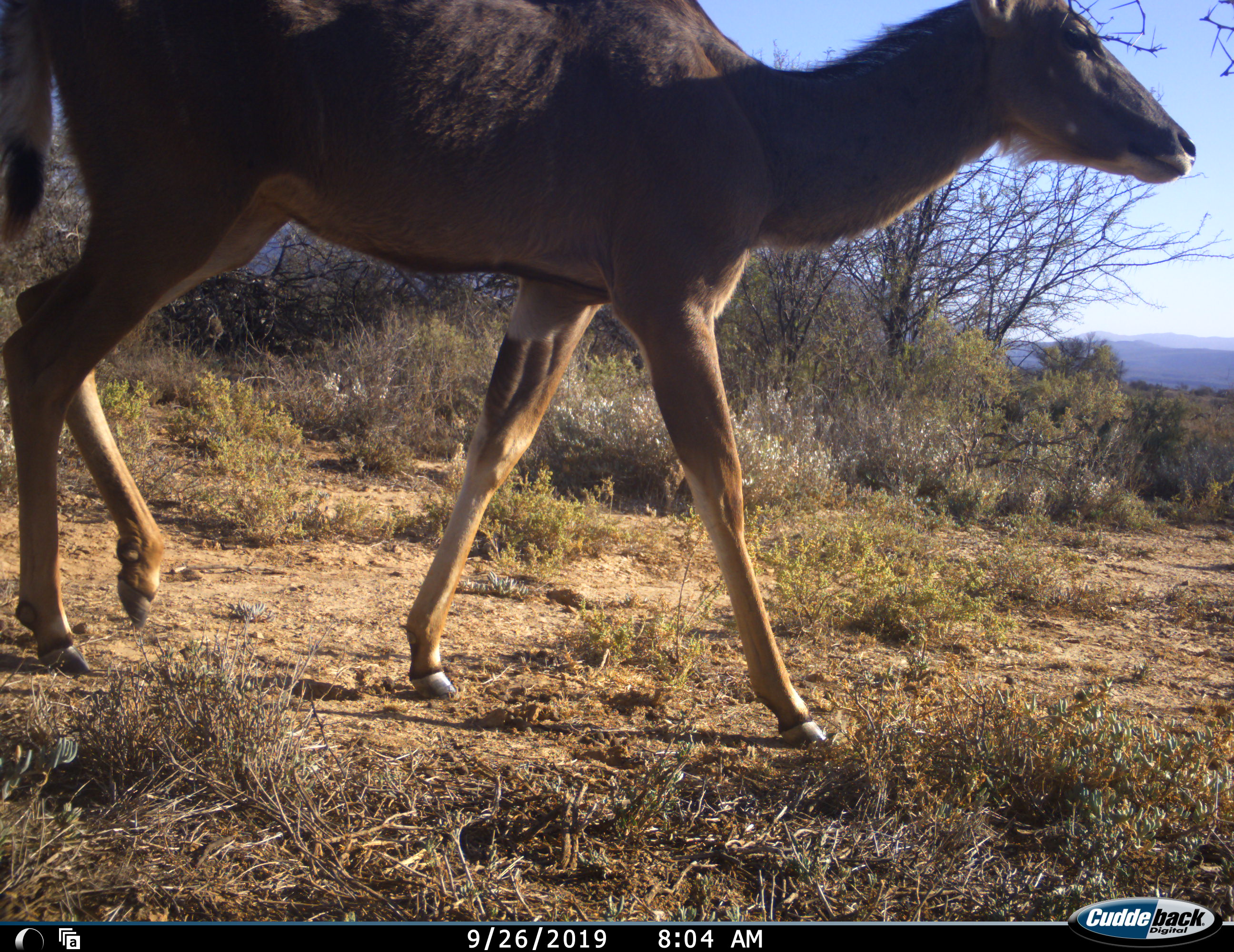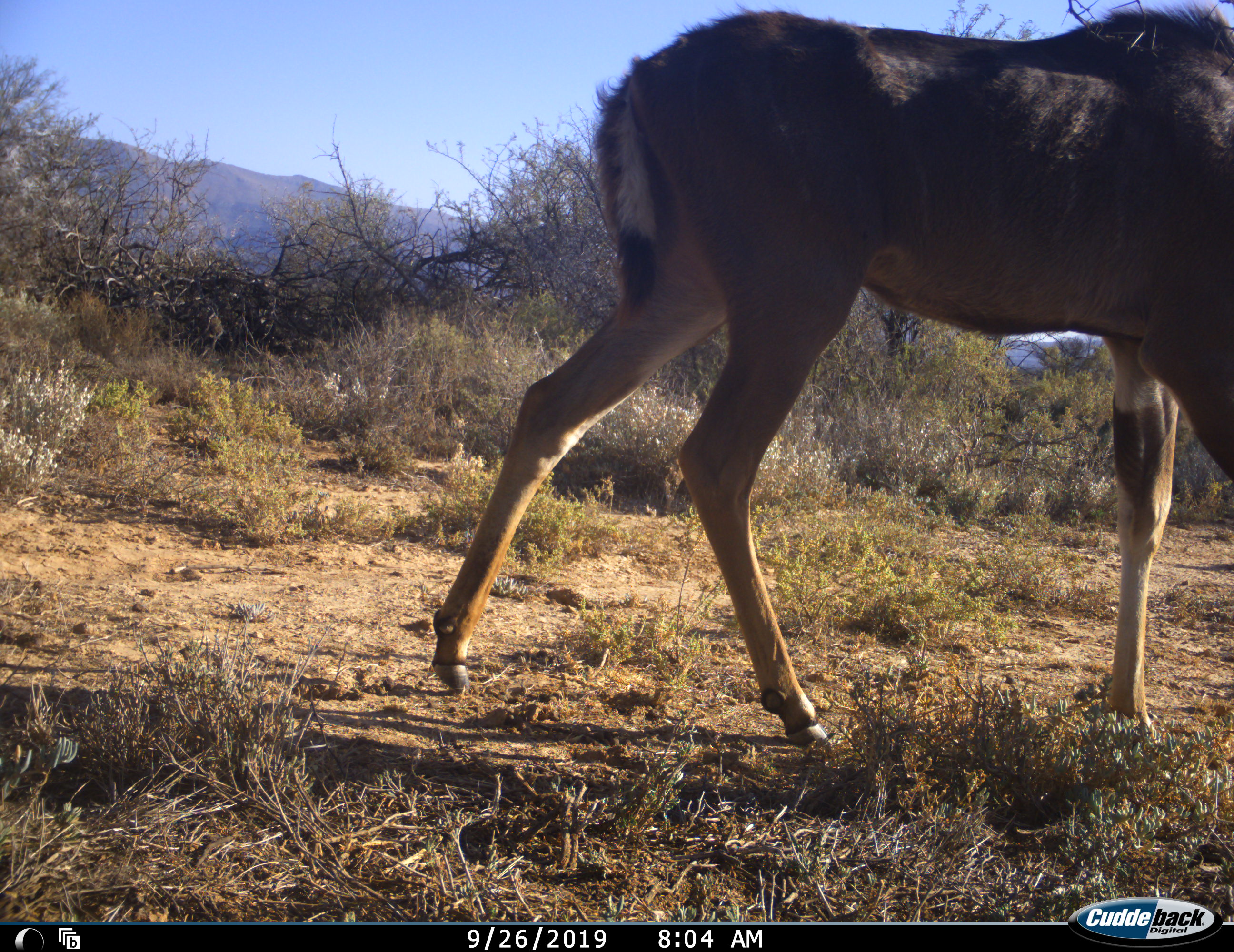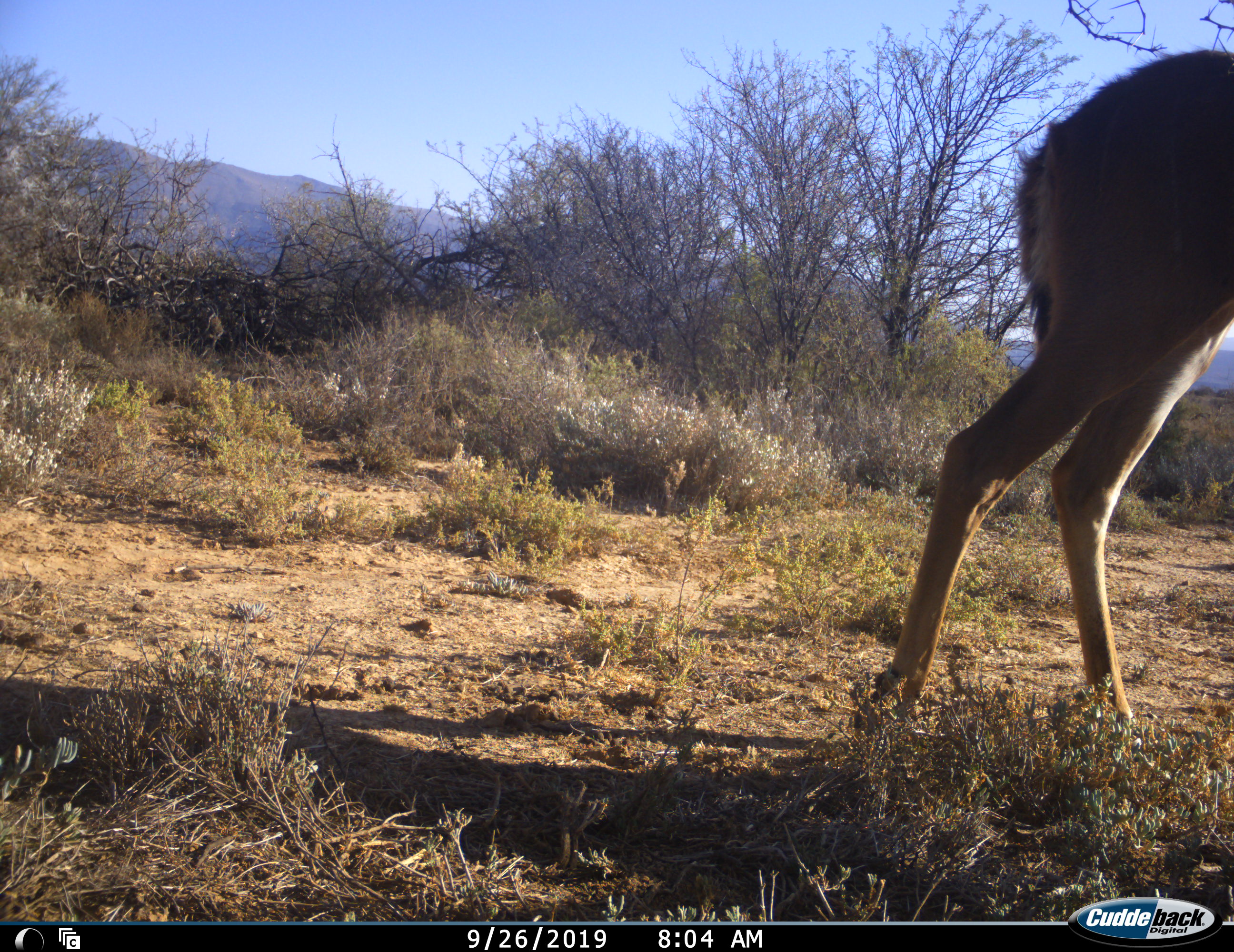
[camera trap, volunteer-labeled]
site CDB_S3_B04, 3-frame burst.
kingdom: Animalia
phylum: Chordata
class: Mammalia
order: Artiodactyla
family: Bovidae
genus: Tragelaphus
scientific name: Tragelaphus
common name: kudu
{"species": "kudu (Tragelaphus)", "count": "1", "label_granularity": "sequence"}